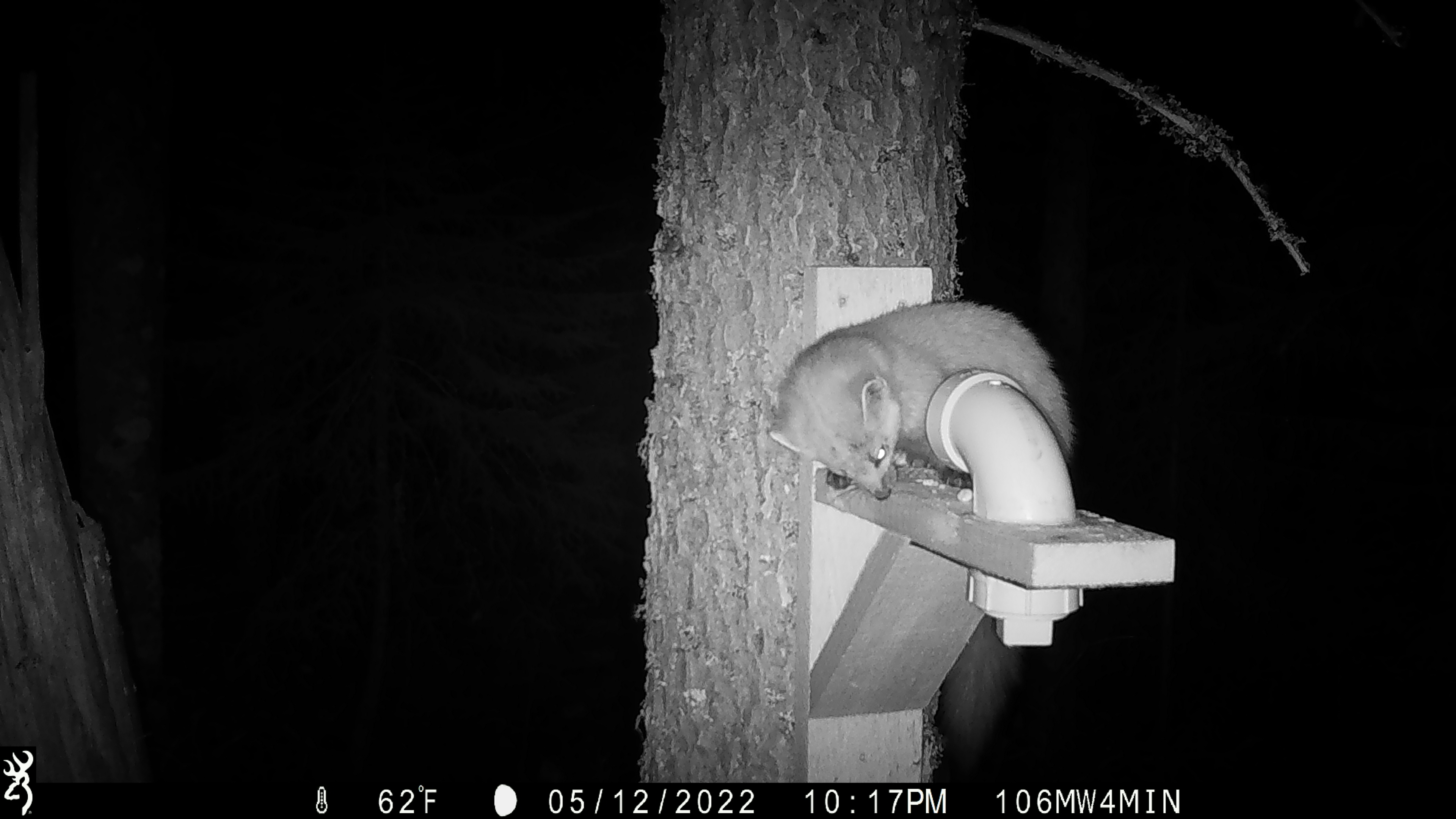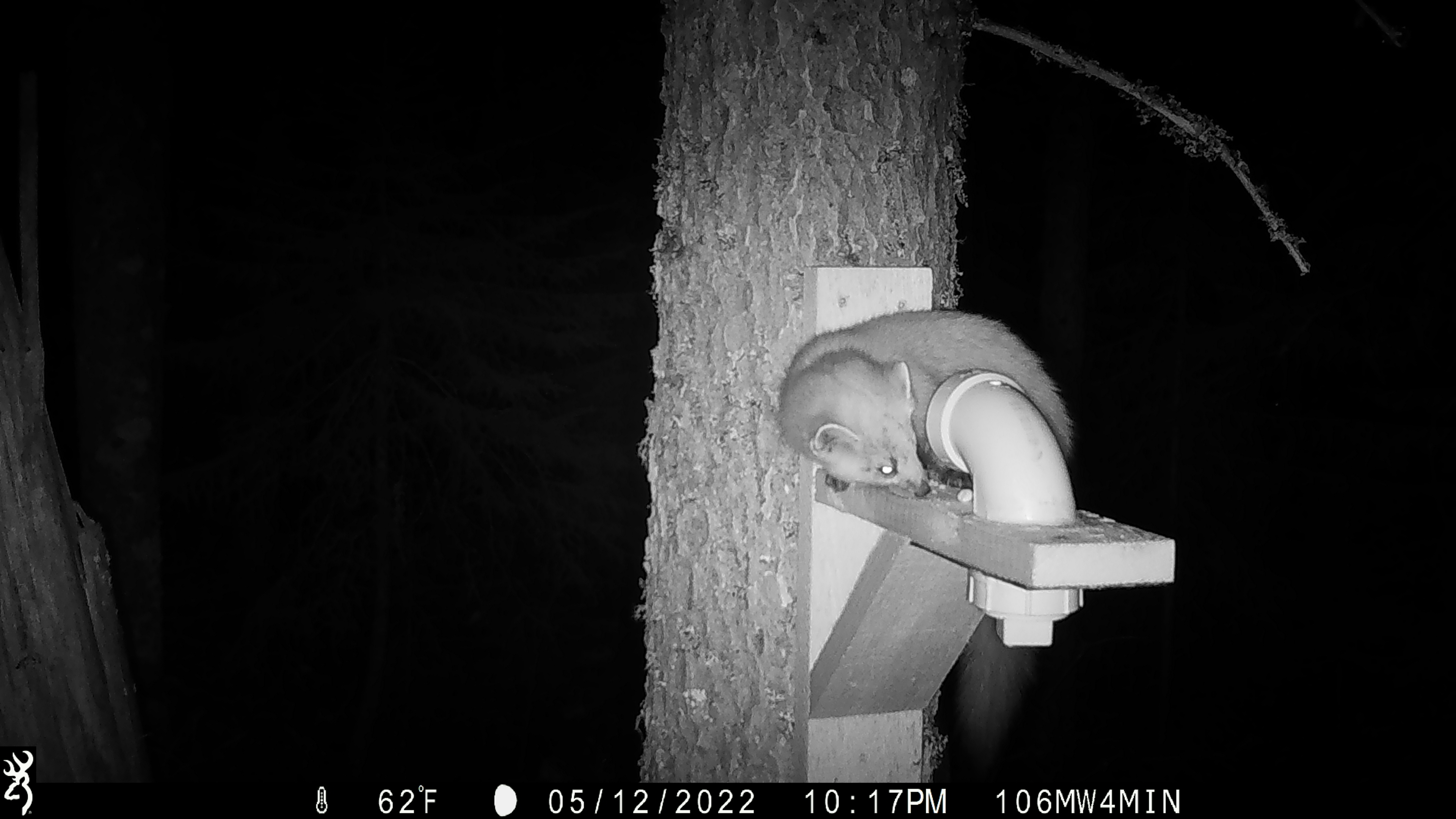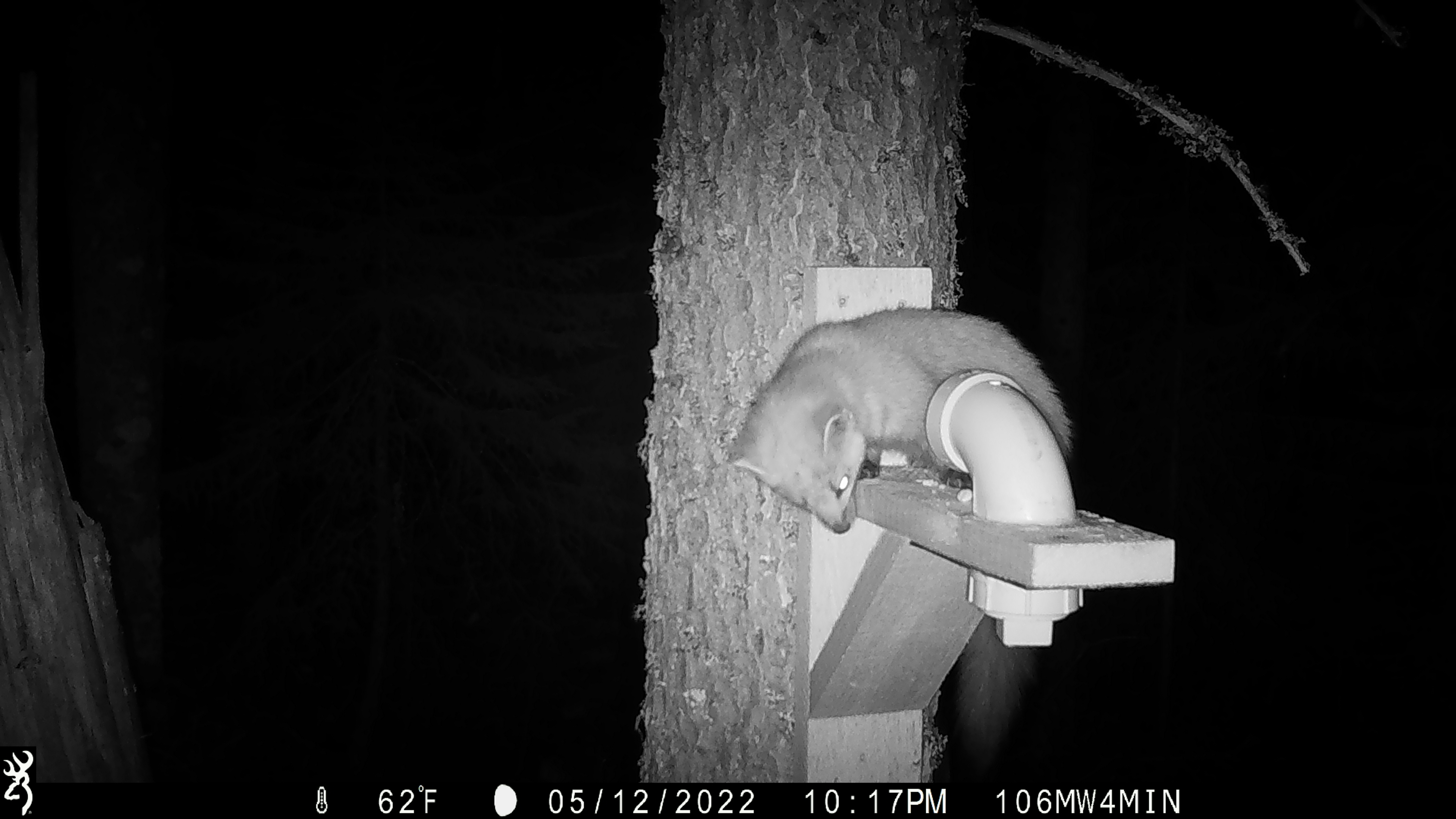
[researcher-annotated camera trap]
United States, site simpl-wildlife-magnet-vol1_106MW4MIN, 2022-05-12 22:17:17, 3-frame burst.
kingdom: Animalia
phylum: Chordata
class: Mammalia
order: Carnivora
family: Mustelidae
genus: Martes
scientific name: Martes americana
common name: american marten